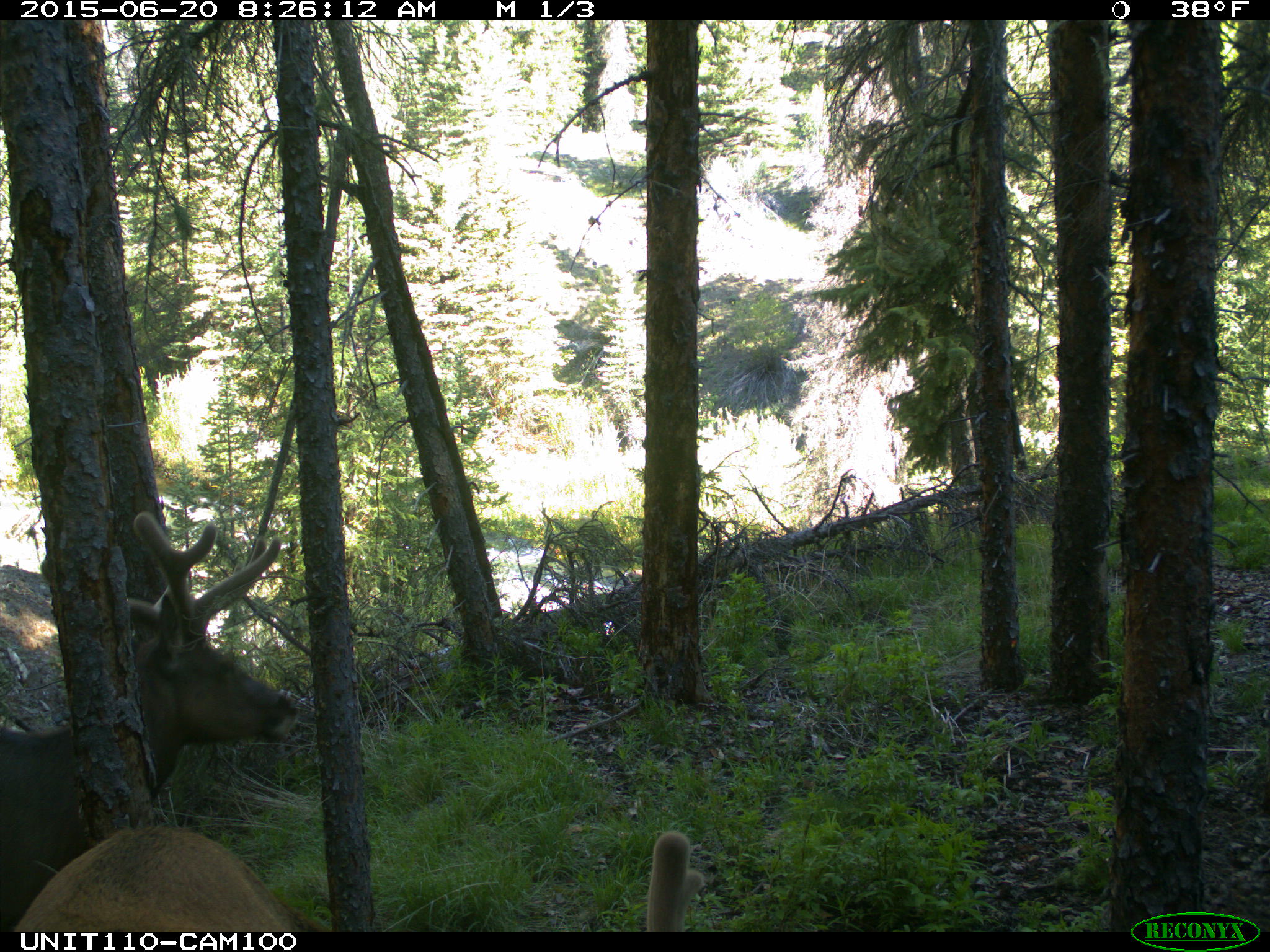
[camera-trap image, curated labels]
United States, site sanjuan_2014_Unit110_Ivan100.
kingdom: Animalia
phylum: Chordata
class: Mammalia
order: Artiodactyla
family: Cervidae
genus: Cervus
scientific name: Cervus elaphus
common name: red deer